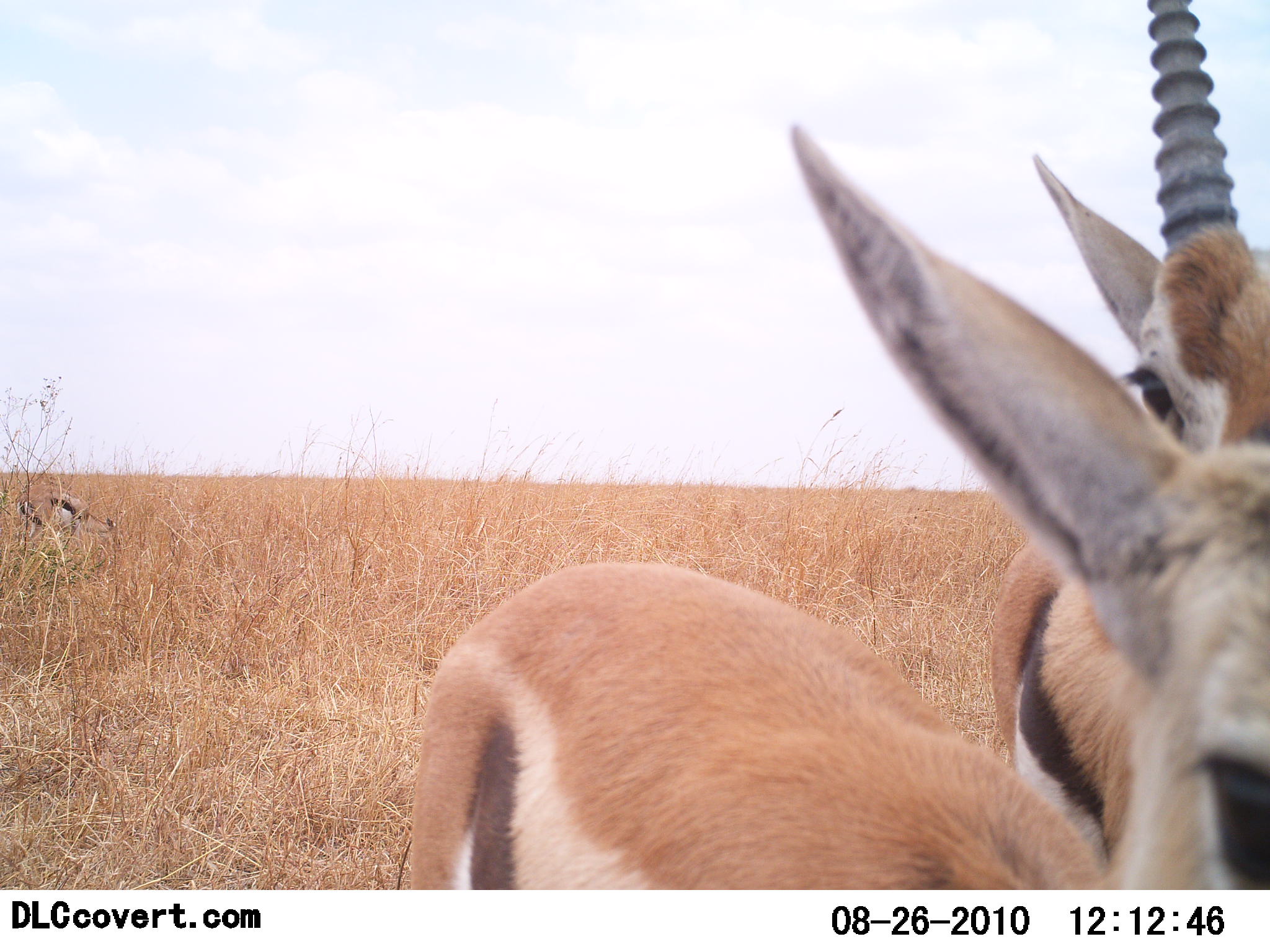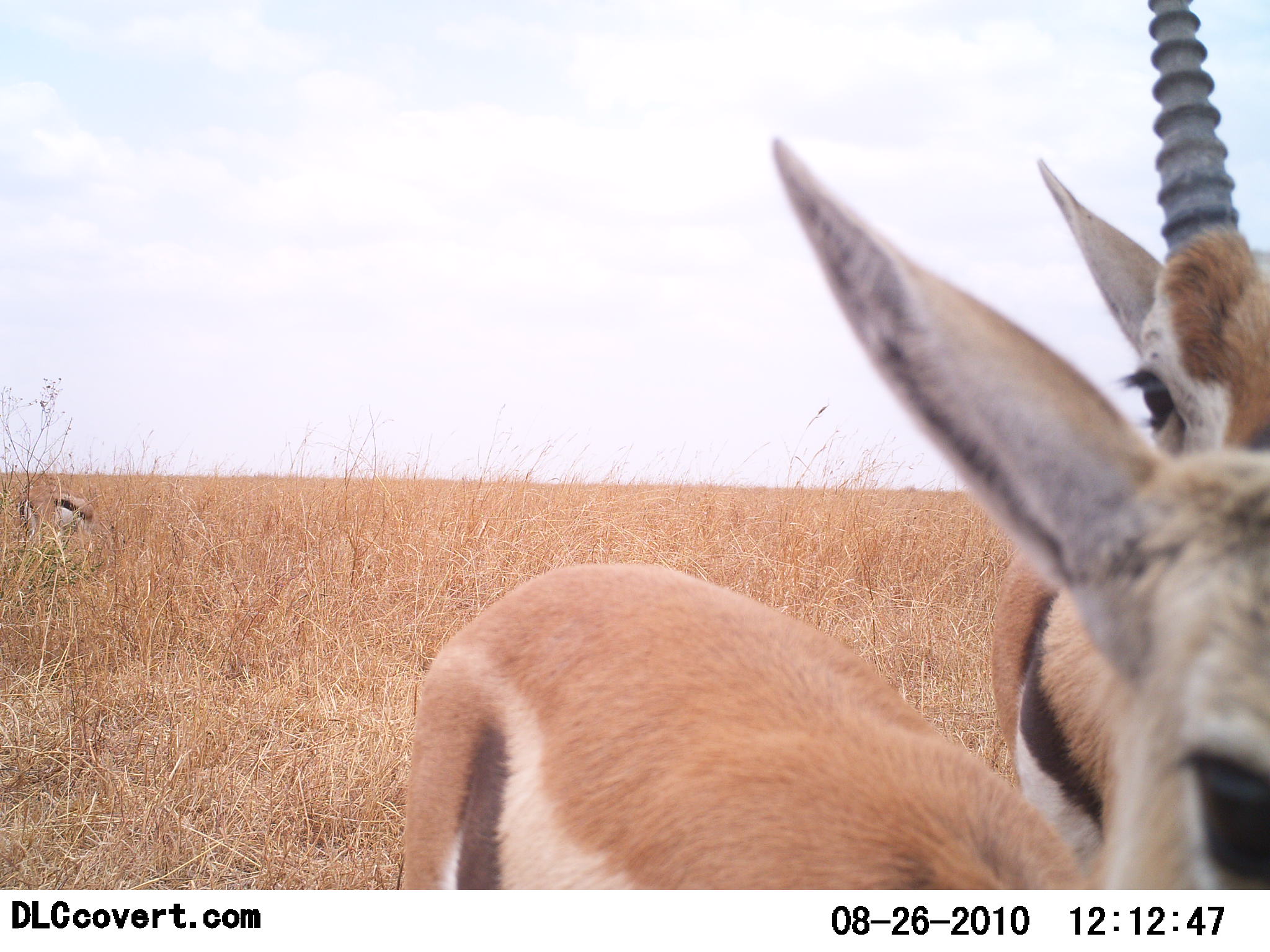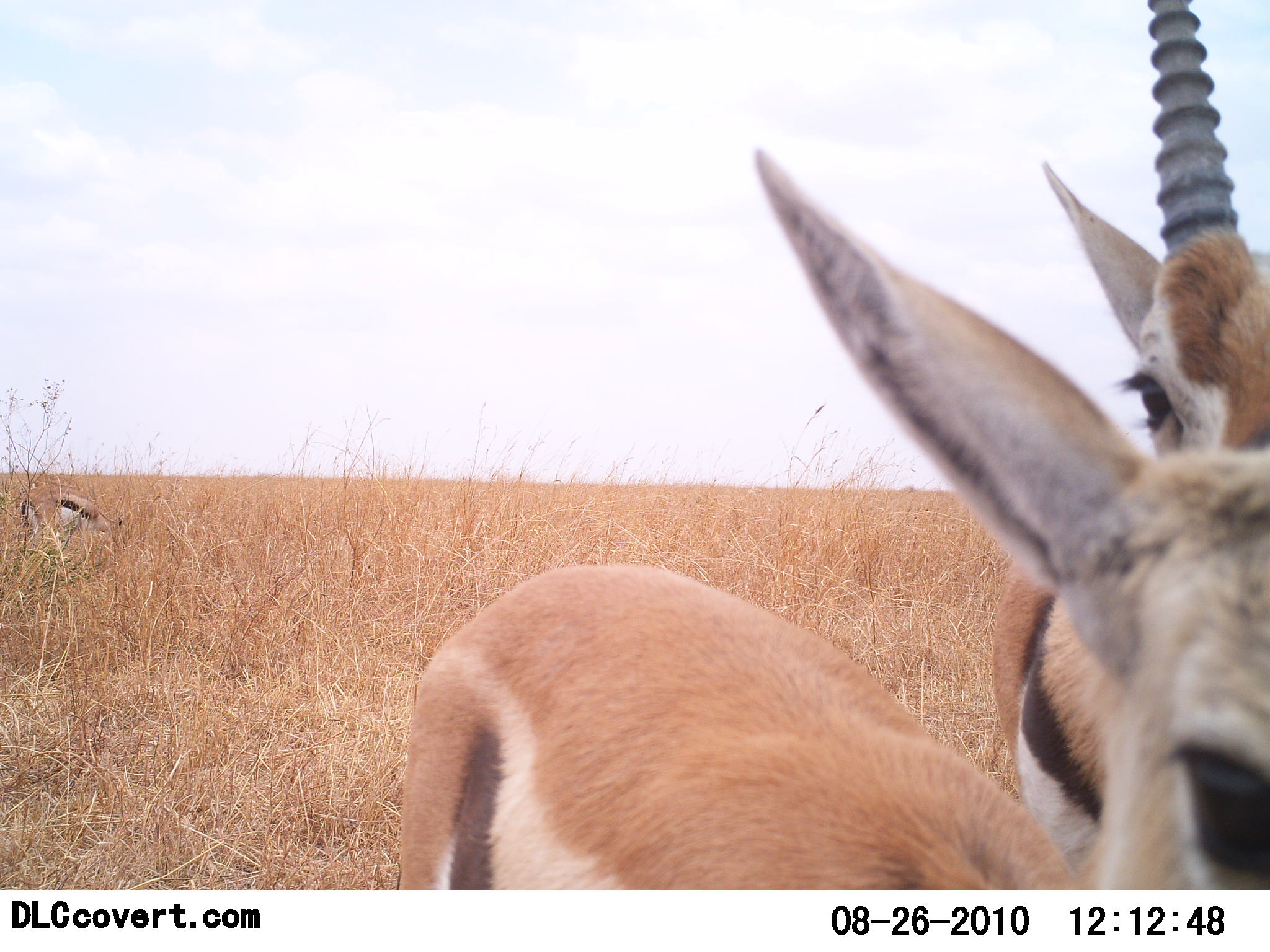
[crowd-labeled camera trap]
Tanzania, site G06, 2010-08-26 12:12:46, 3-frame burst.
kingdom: Animalia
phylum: Chordata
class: Mammalia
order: Artiodactyla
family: Bovidae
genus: Eudorcas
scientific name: Eudorcas thomsonii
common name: thomson's gazelle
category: gazellethomsons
Gazellethomsons (thomson's gazelle) (Eudorcas thomsonii), count 3. Behavior (volunteer vote fractions): standing 86%, resting 0%, moving 14%, interacting 14%. Young present (vote fraction): 7%. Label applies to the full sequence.